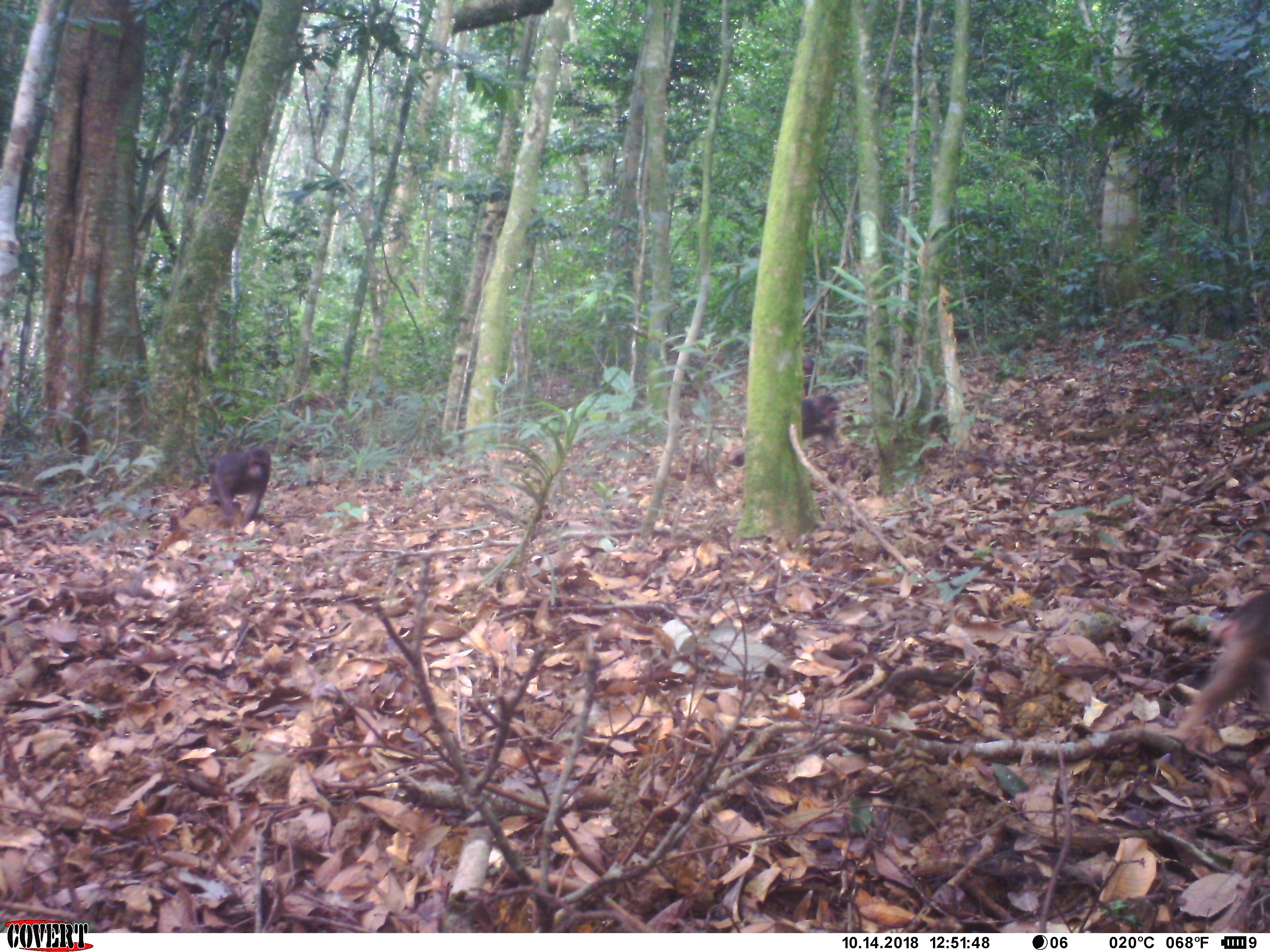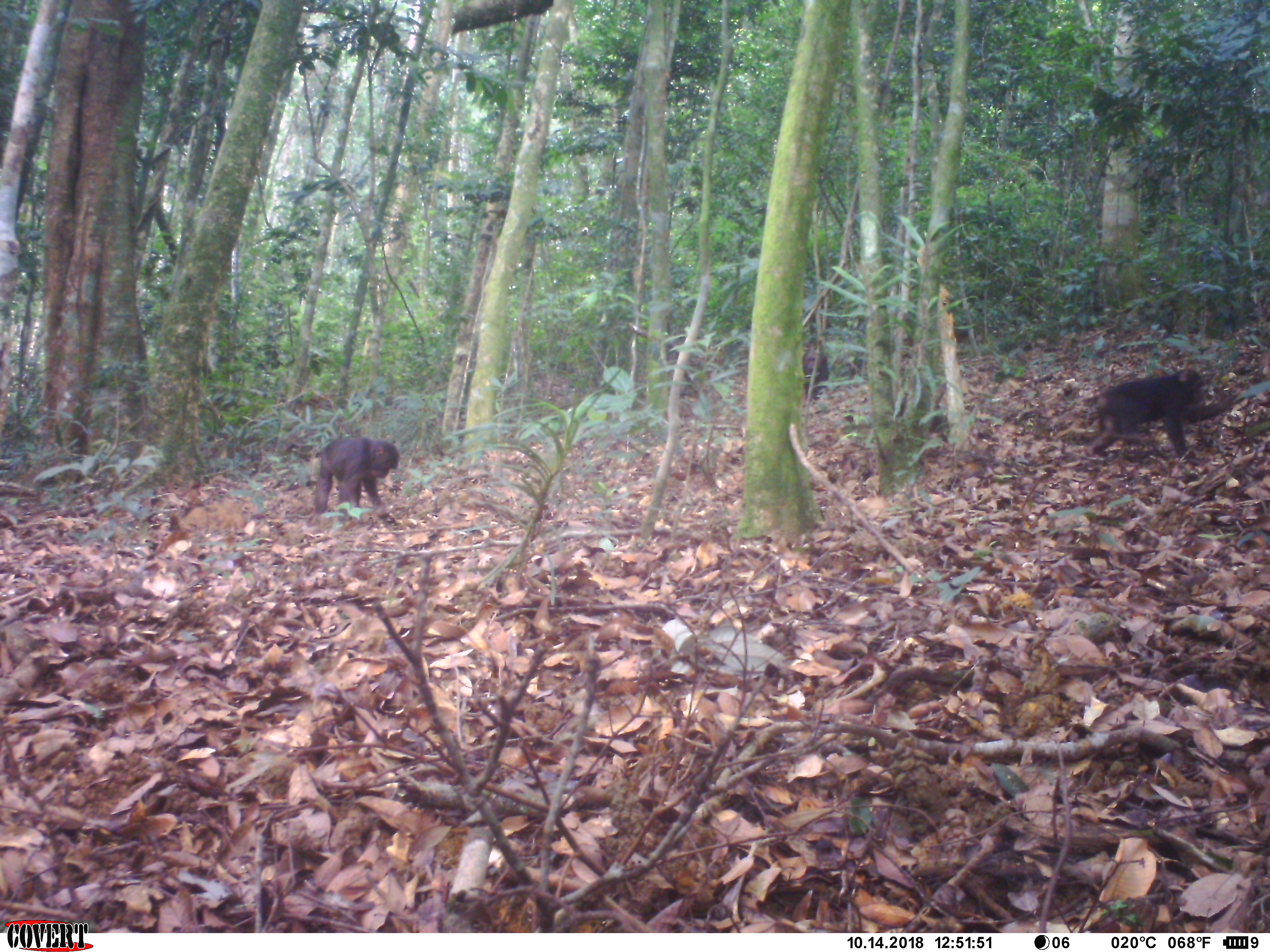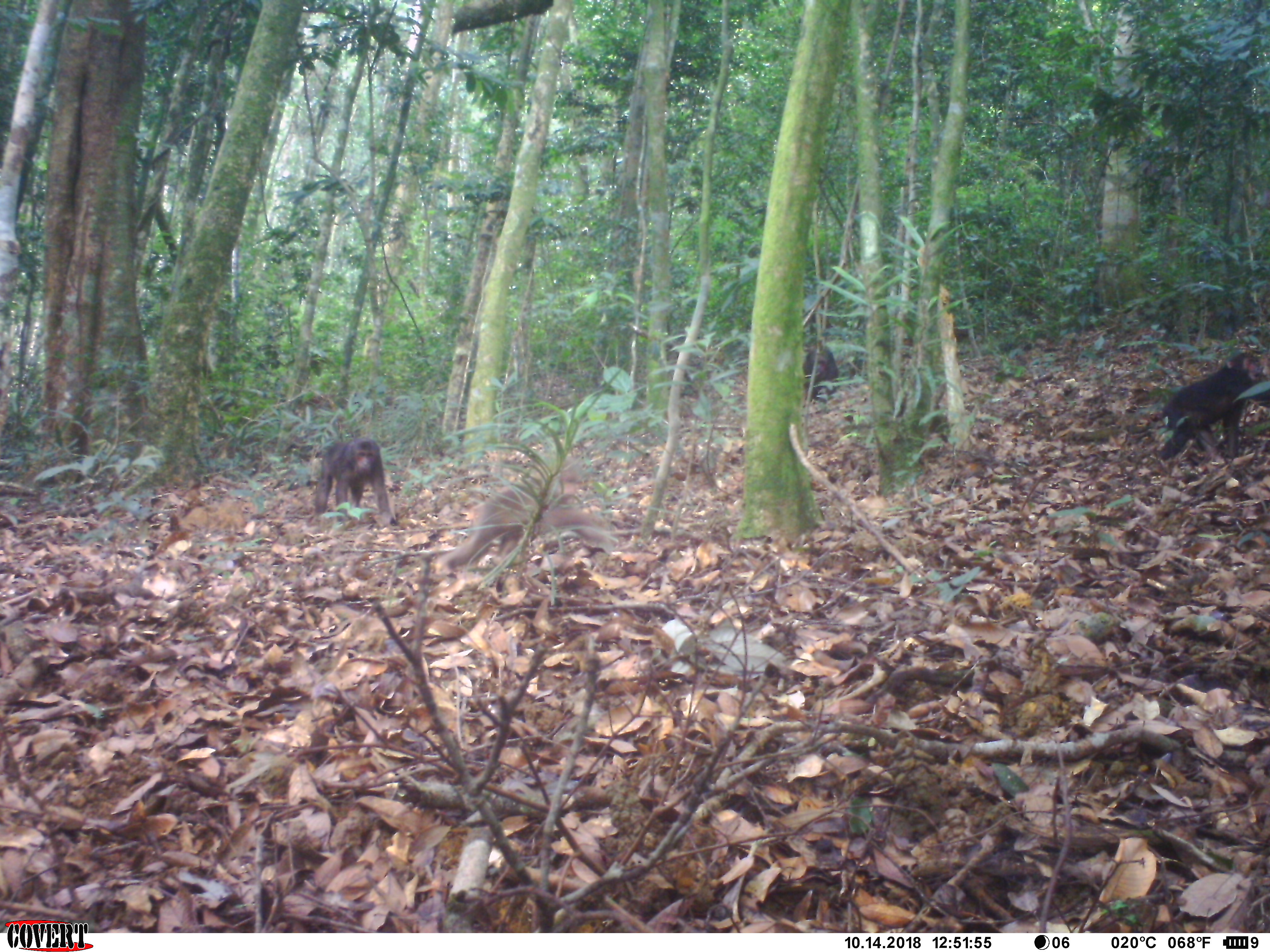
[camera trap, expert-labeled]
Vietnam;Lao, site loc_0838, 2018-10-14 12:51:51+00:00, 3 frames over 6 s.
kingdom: Animalia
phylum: Chordata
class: Mammalia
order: Primates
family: Cercopithecidae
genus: Macaca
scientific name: Macaca arctoides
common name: stump-tailed macaque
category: stump tailed macaque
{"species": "stump tailed macaque (stump-tailed macaque) (Macaca arctoides)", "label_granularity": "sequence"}